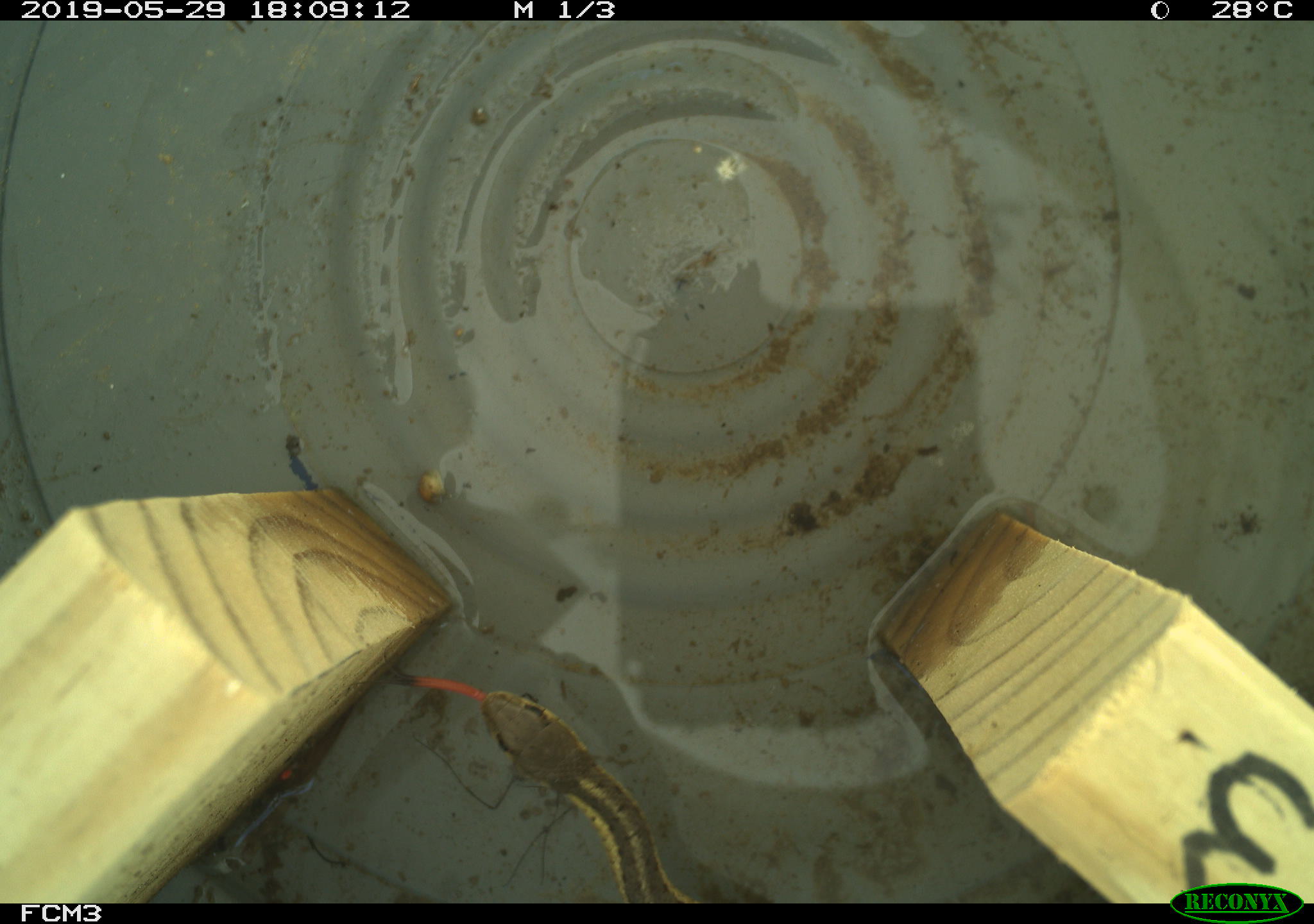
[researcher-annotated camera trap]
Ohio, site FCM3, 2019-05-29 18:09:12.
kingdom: Animalia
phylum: Chordata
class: Reptilia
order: Squamata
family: Colubridae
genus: Thamnophis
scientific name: Thamnophis sirtalis sirtalis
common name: eastern gartersnake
Eastern gartersnake (Thamnophis sirtalis sirtalis).